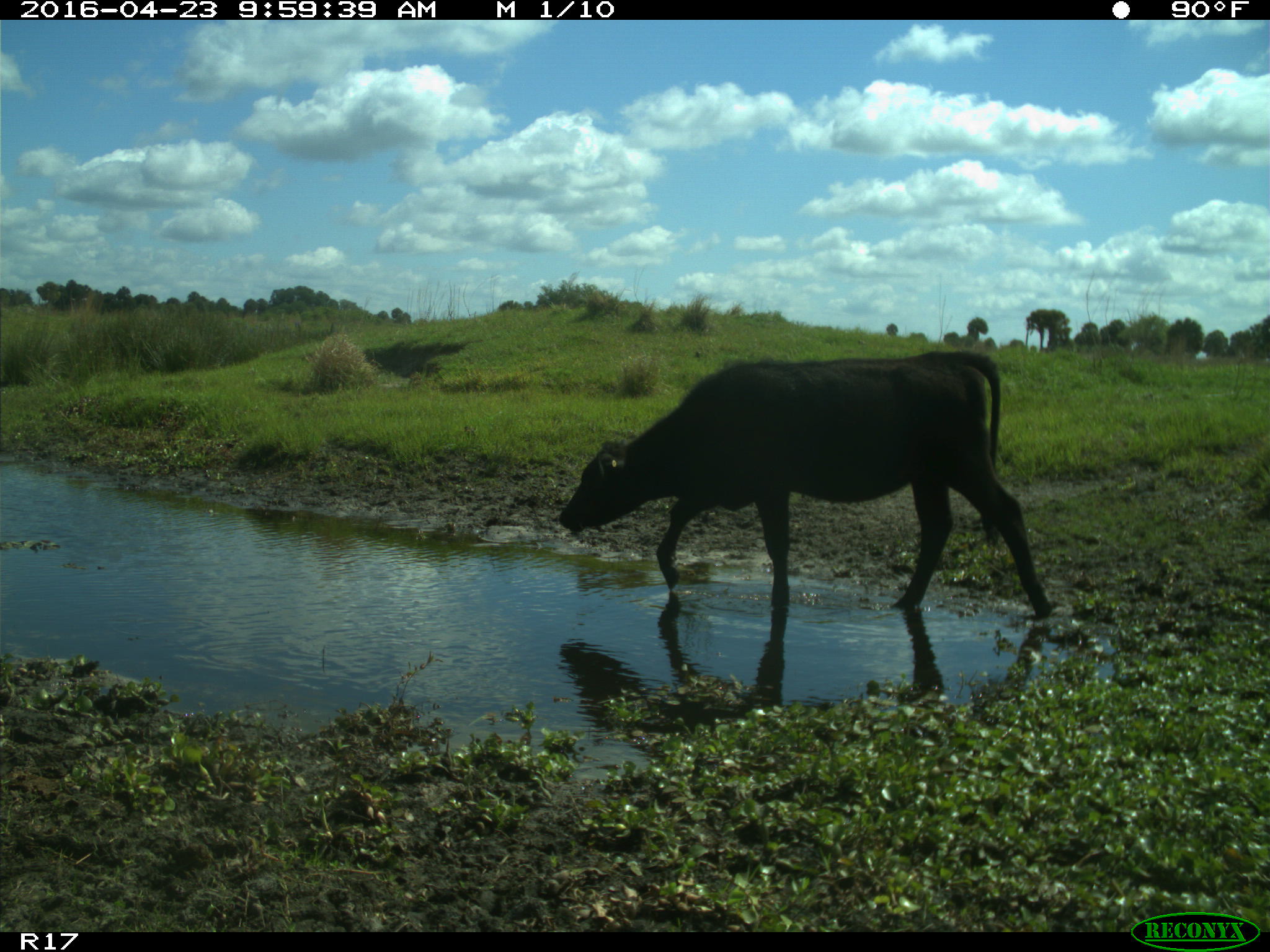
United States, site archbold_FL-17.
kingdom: Animalia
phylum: Chordata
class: Mammalia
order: Artiodactyla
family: Bovidae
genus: Bos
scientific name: Bos taurus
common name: domestic cow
Bos taurus (domestic cow).